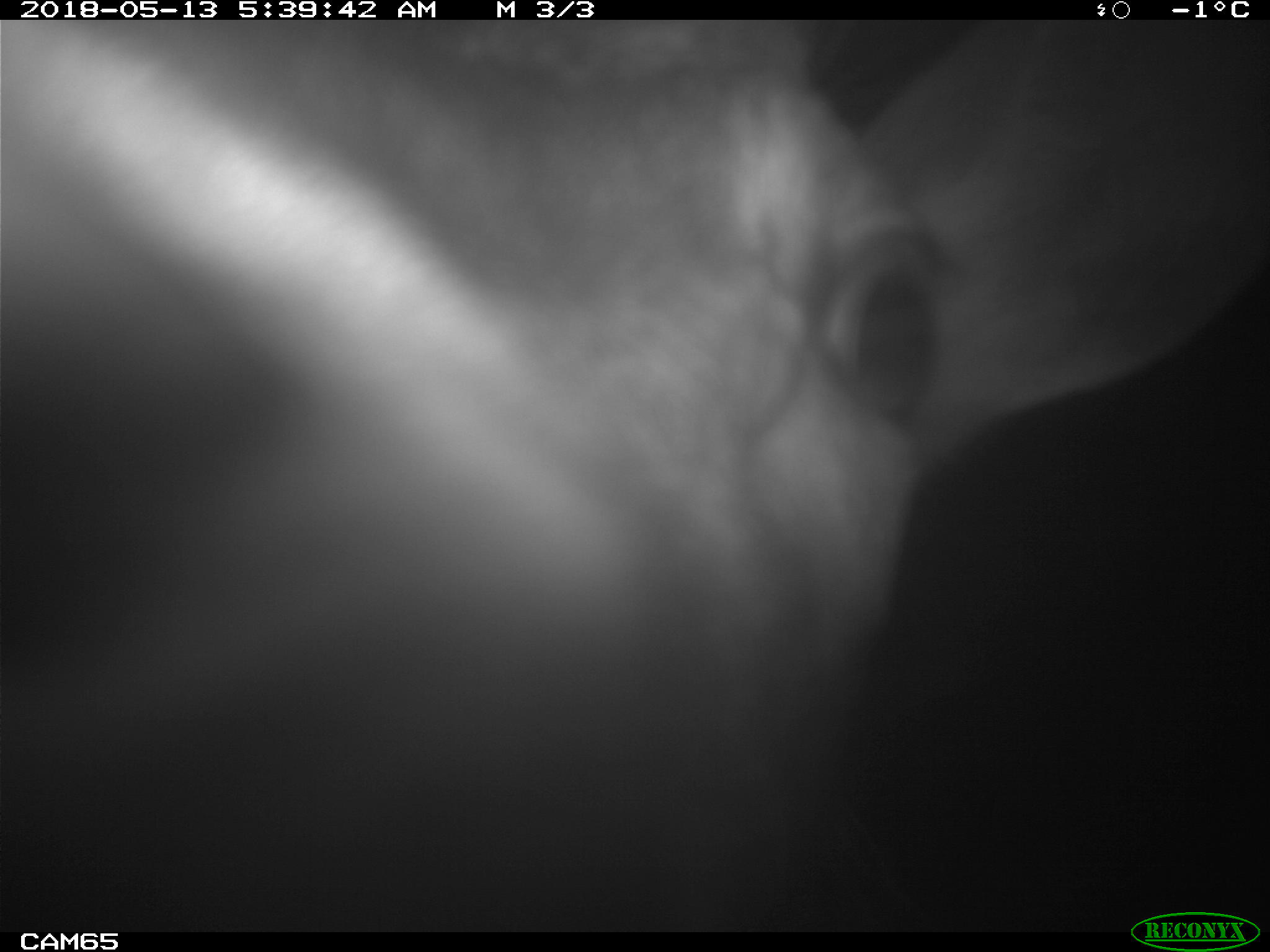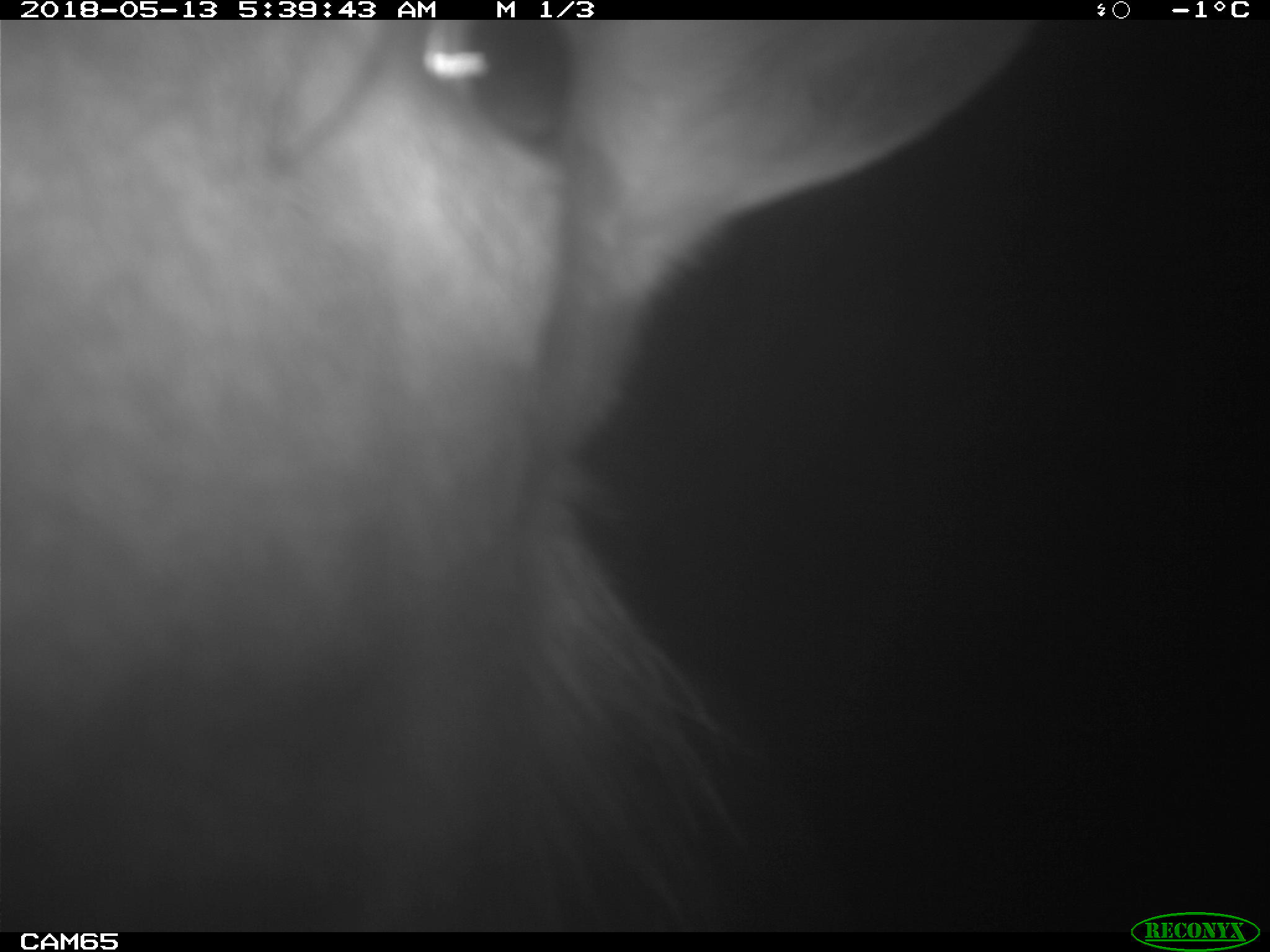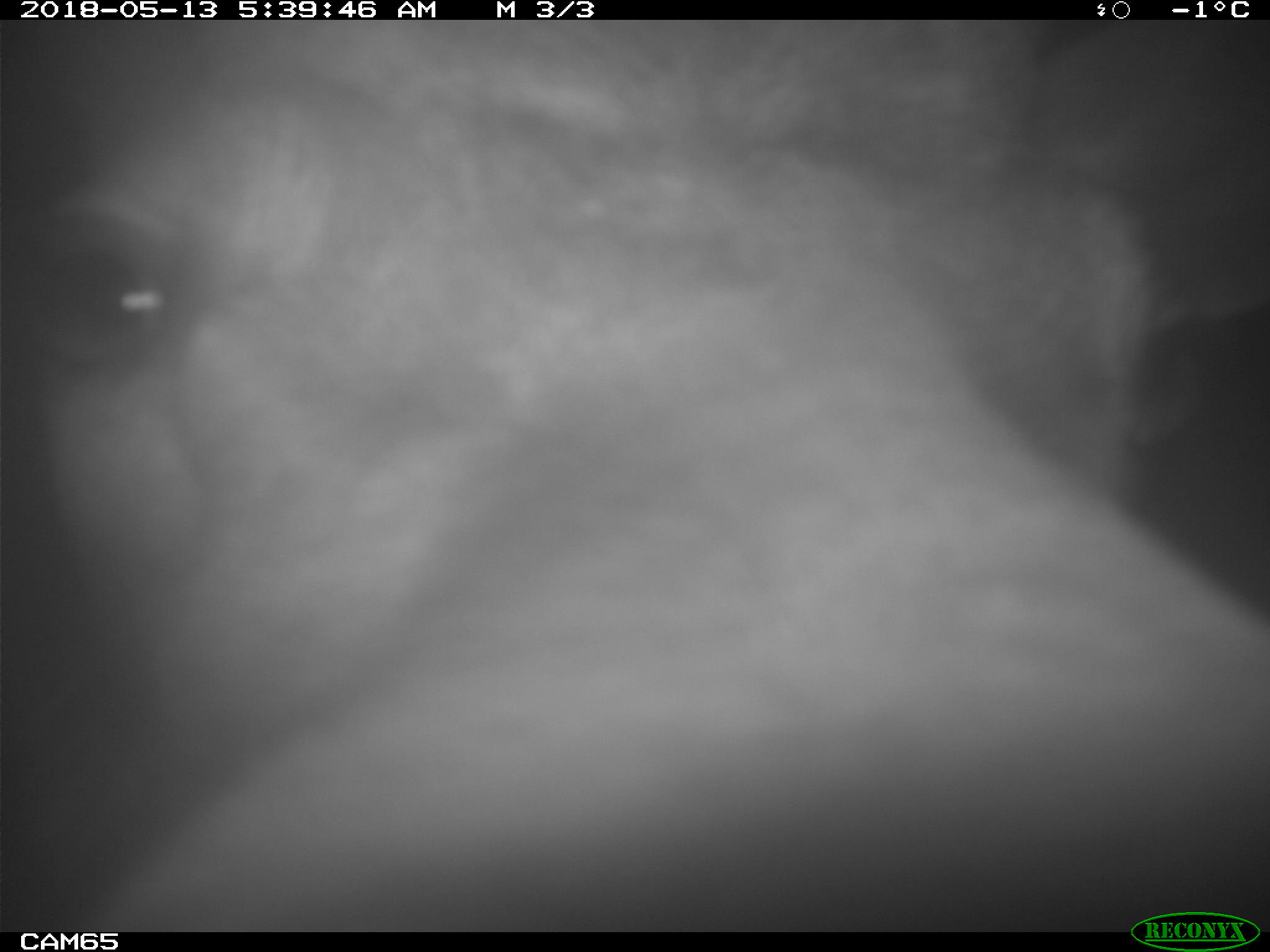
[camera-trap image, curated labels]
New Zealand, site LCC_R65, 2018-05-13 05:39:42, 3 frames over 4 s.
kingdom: Animalia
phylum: Chordata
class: Mammalia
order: Artiodactyla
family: Cervidae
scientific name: Cervidae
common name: deer